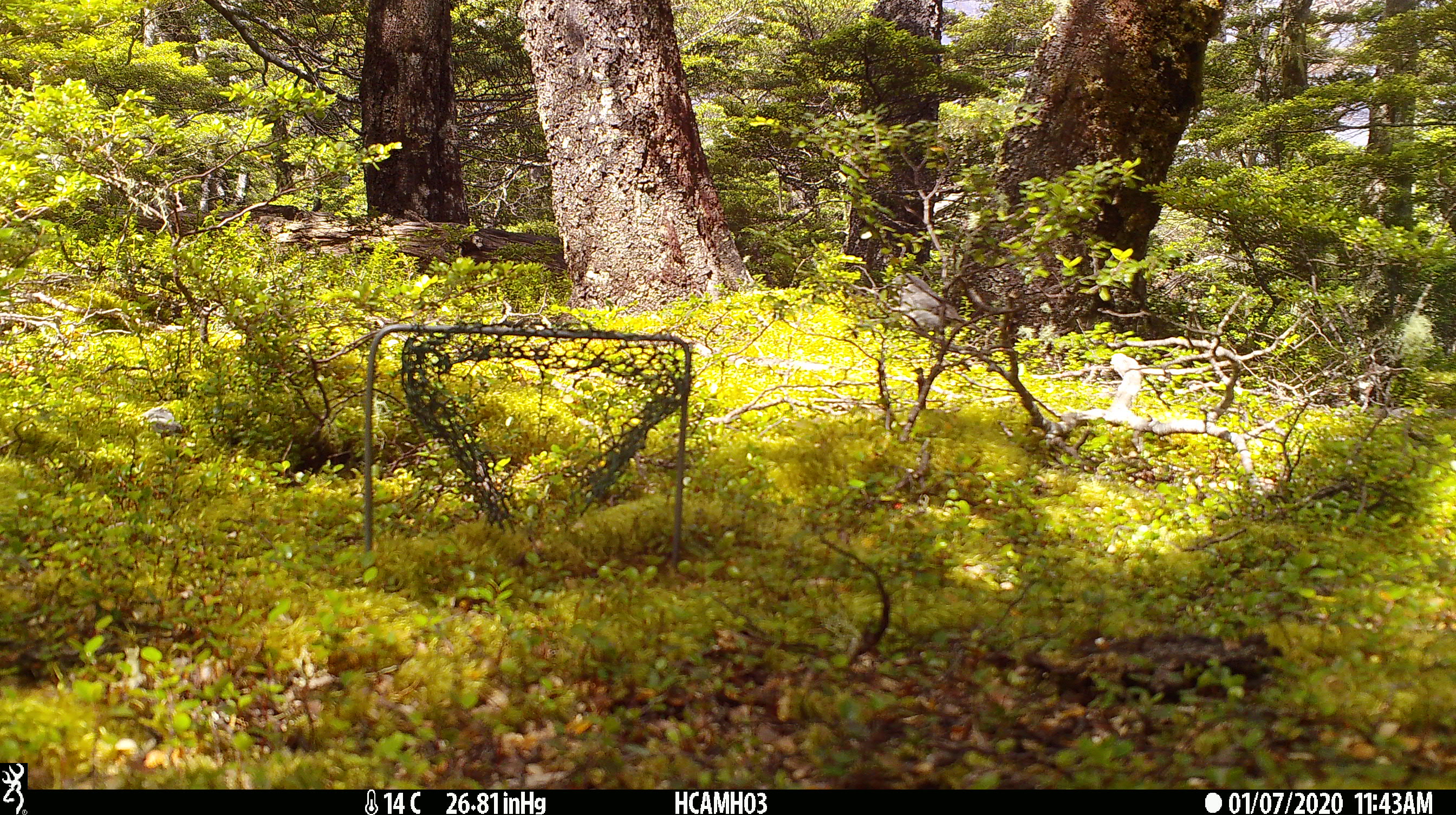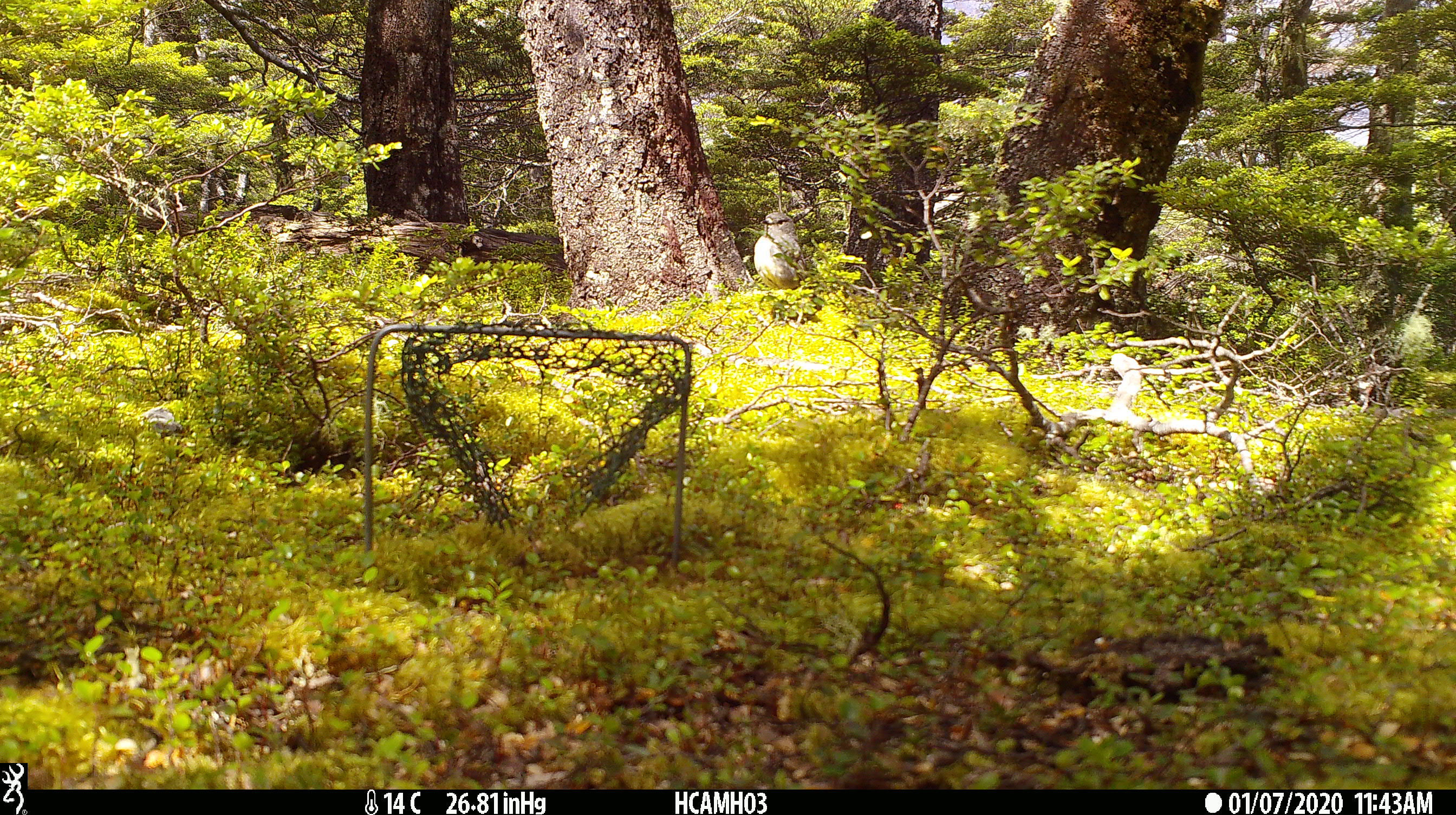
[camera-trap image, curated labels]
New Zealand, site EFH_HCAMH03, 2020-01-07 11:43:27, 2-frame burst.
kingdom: Animalia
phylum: Chordata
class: Aves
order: Passeriformes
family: Petroicidae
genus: Petroica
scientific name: Petroica australis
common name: new zealand robin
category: robin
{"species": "robin (new zealand robin) (Petroica australis)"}